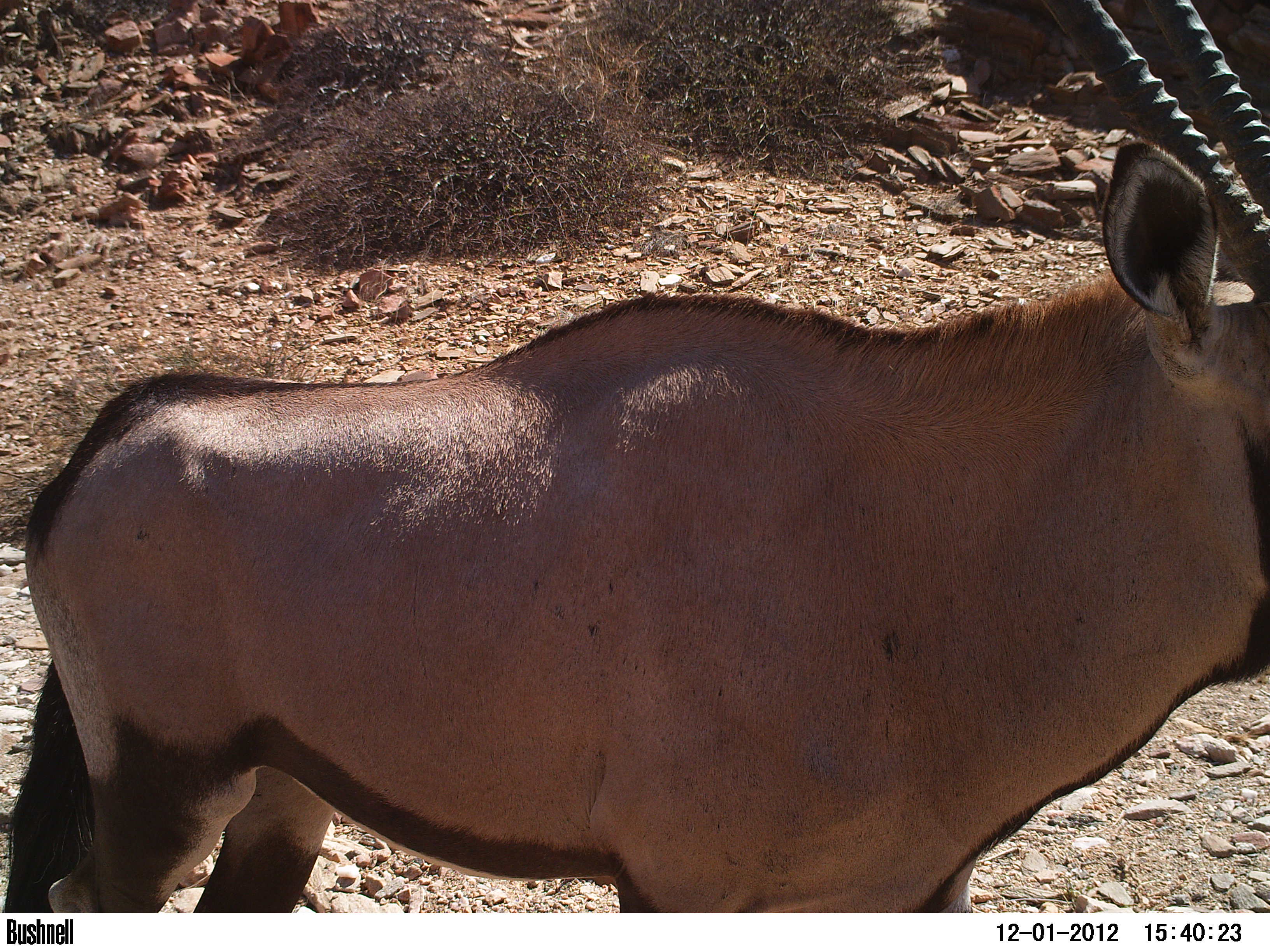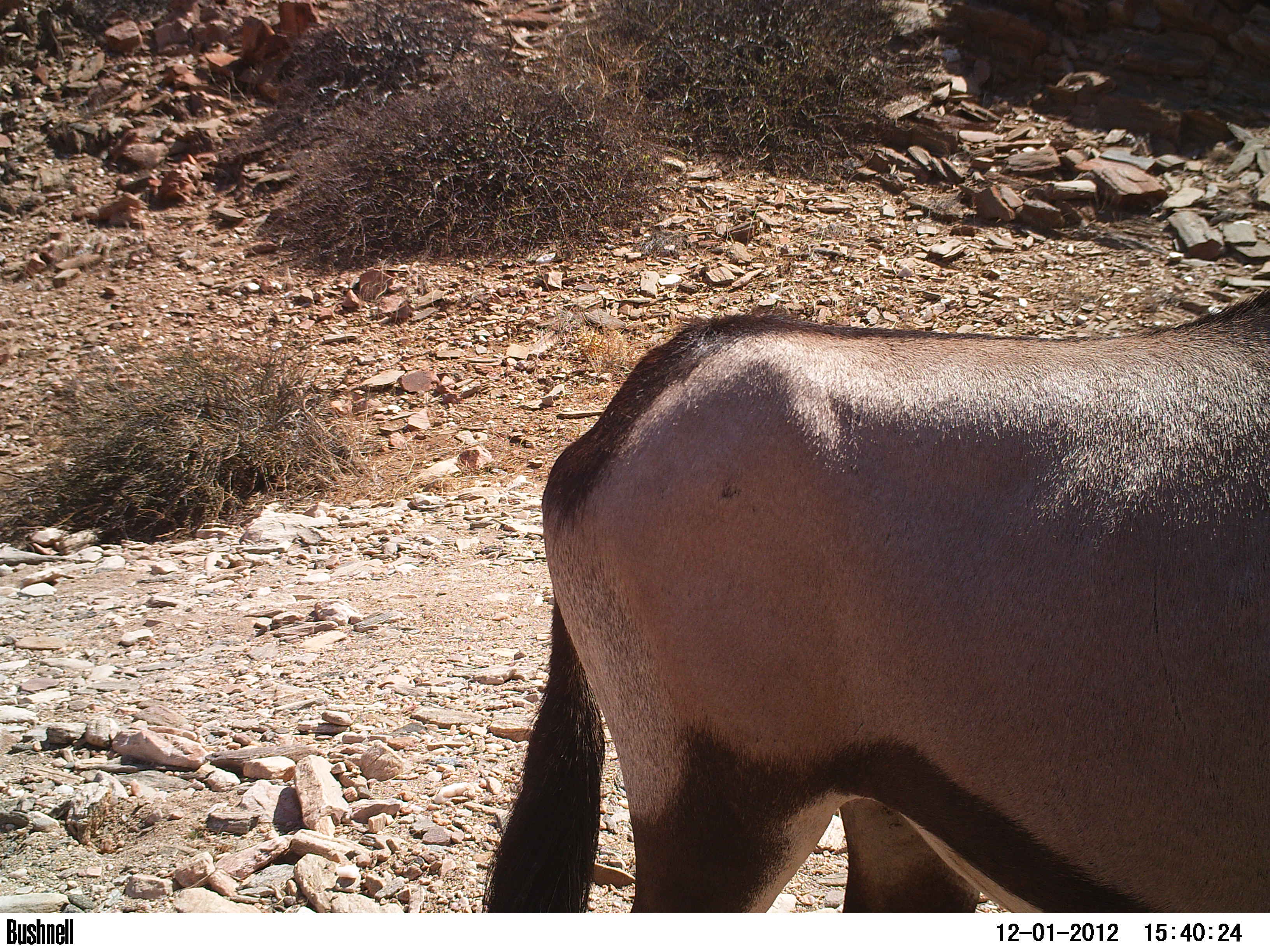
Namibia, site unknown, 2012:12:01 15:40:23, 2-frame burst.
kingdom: Animalia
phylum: Chordata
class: Mammalia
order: Artiodactyla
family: Bovidae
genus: Oryx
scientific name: Oryx gazella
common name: gemsbok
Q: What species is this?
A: Oryx gazella (gemsbok).